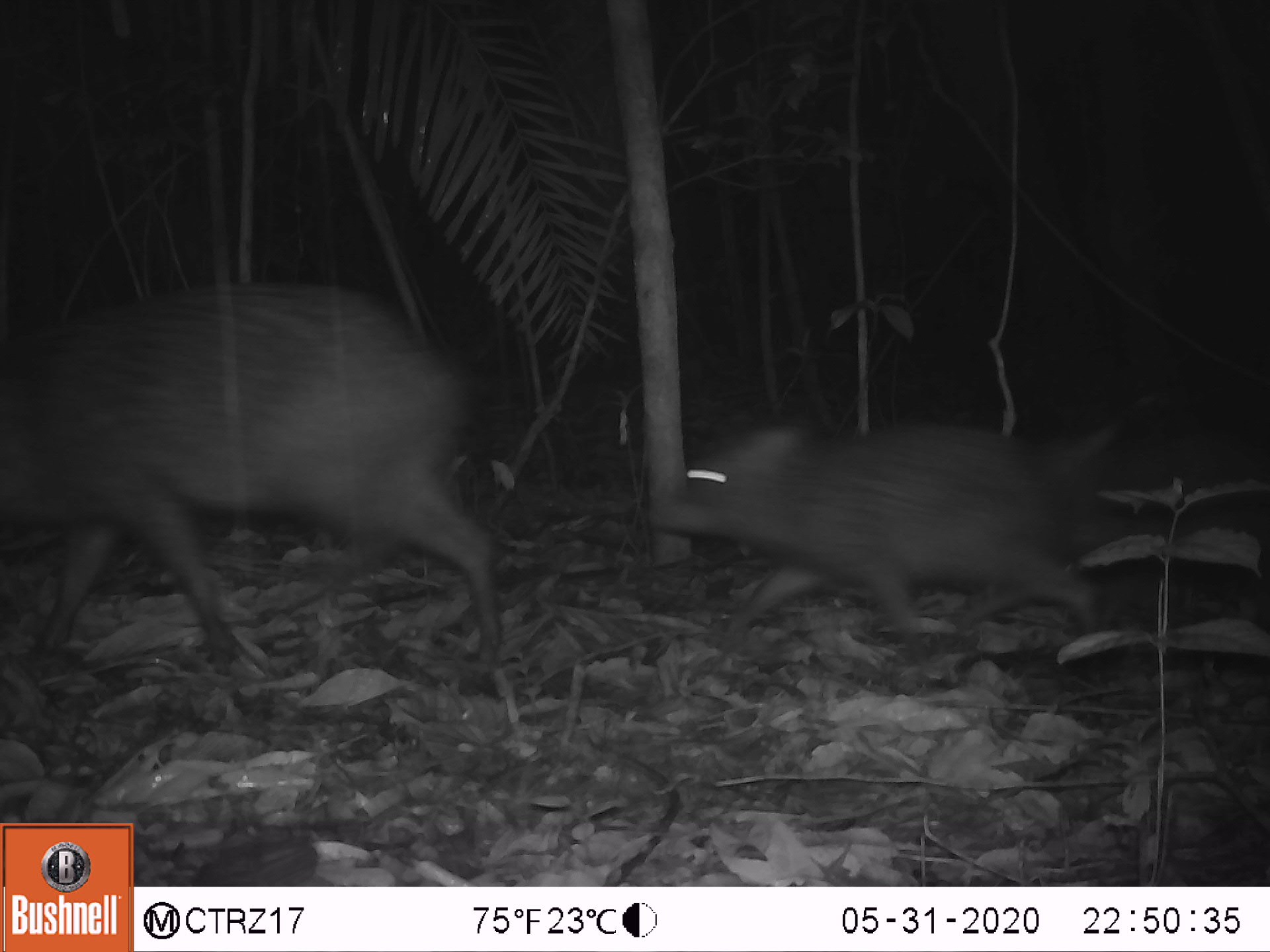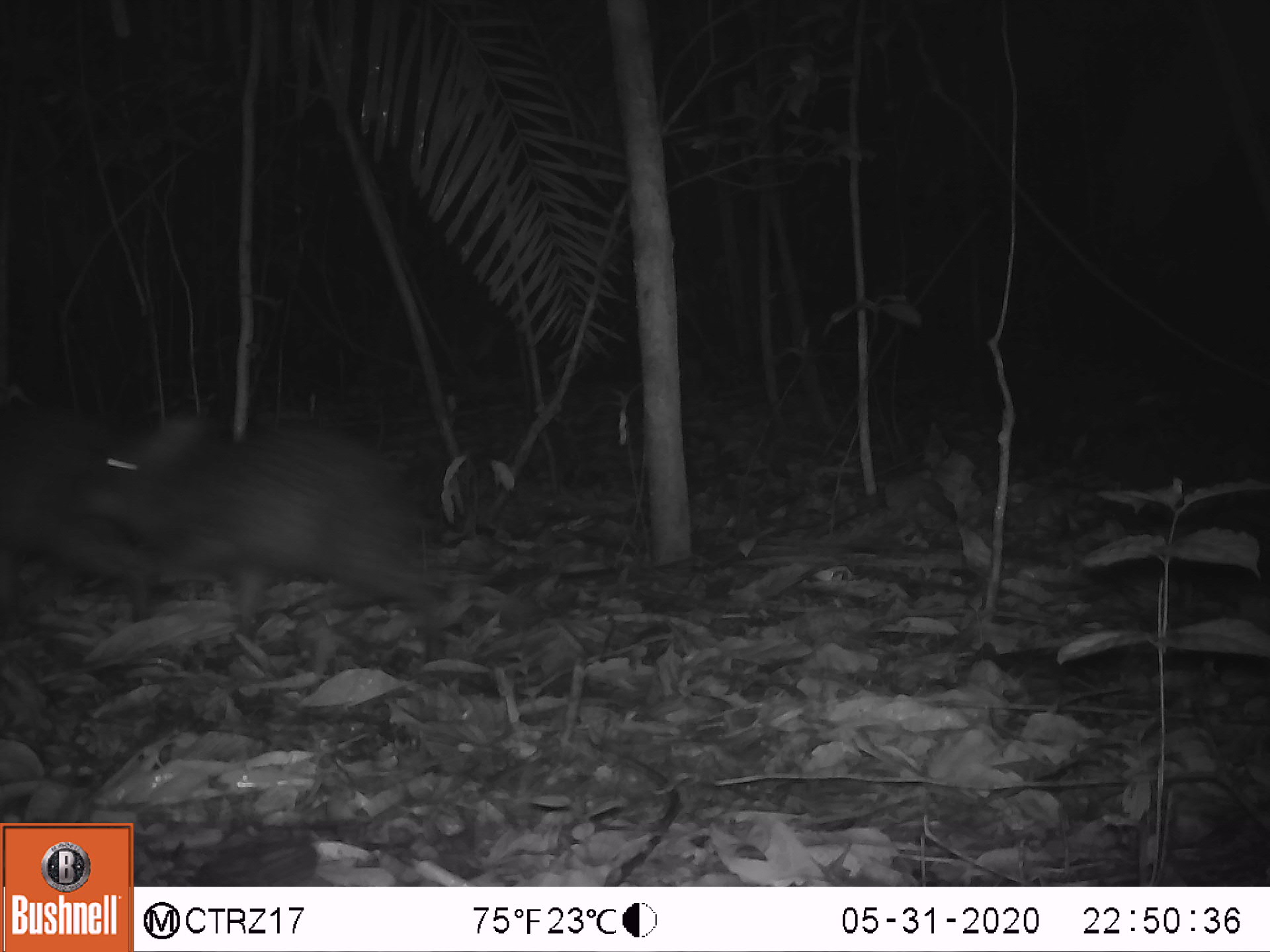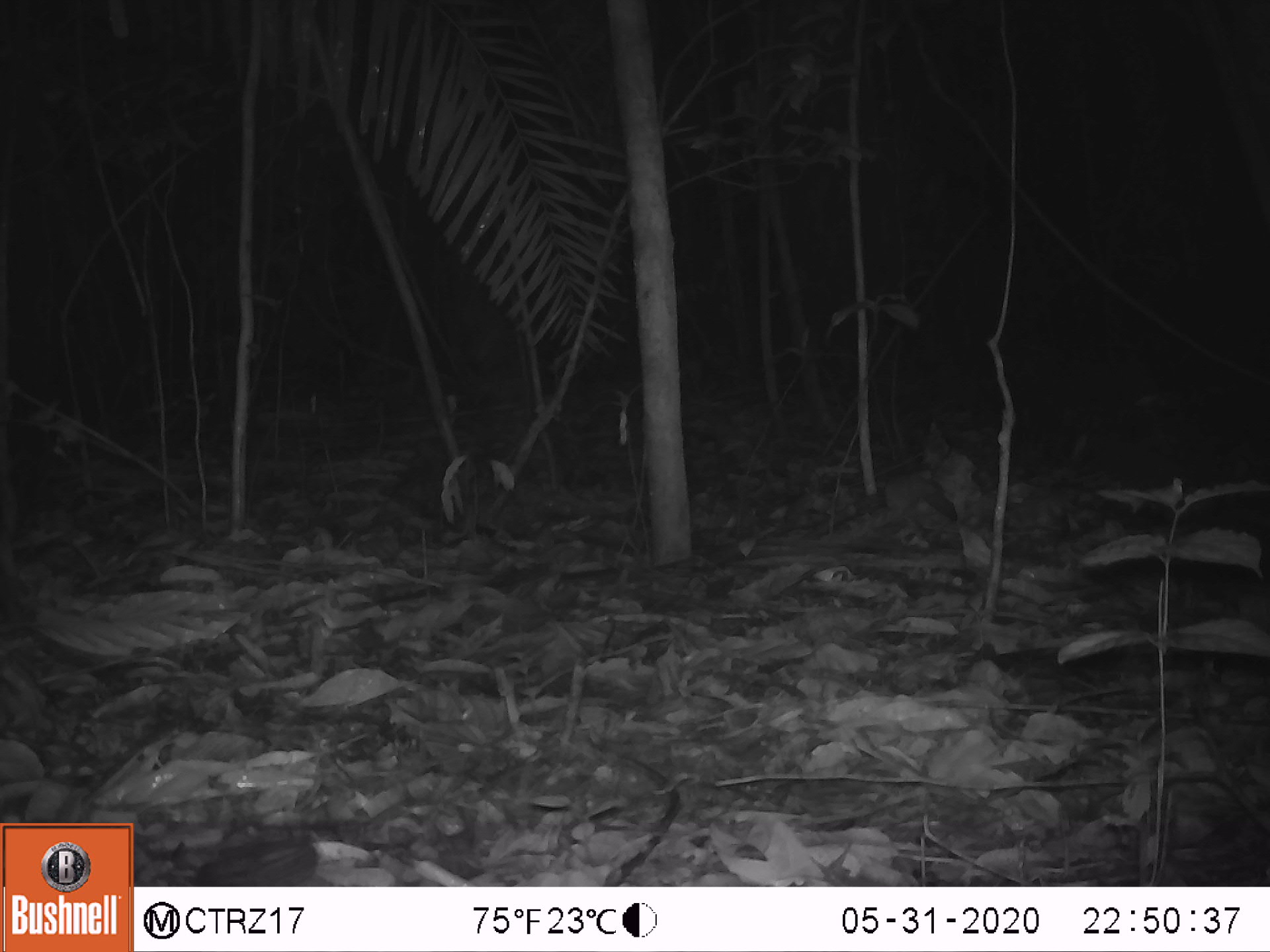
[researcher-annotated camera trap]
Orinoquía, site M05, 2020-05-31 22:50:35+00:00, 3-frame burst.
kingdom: Animalia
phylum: Chordata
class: Mammalia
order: Artiodactyla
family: Tayassuidae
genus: Pecari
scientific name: Pecari tajacu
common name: collared peccary